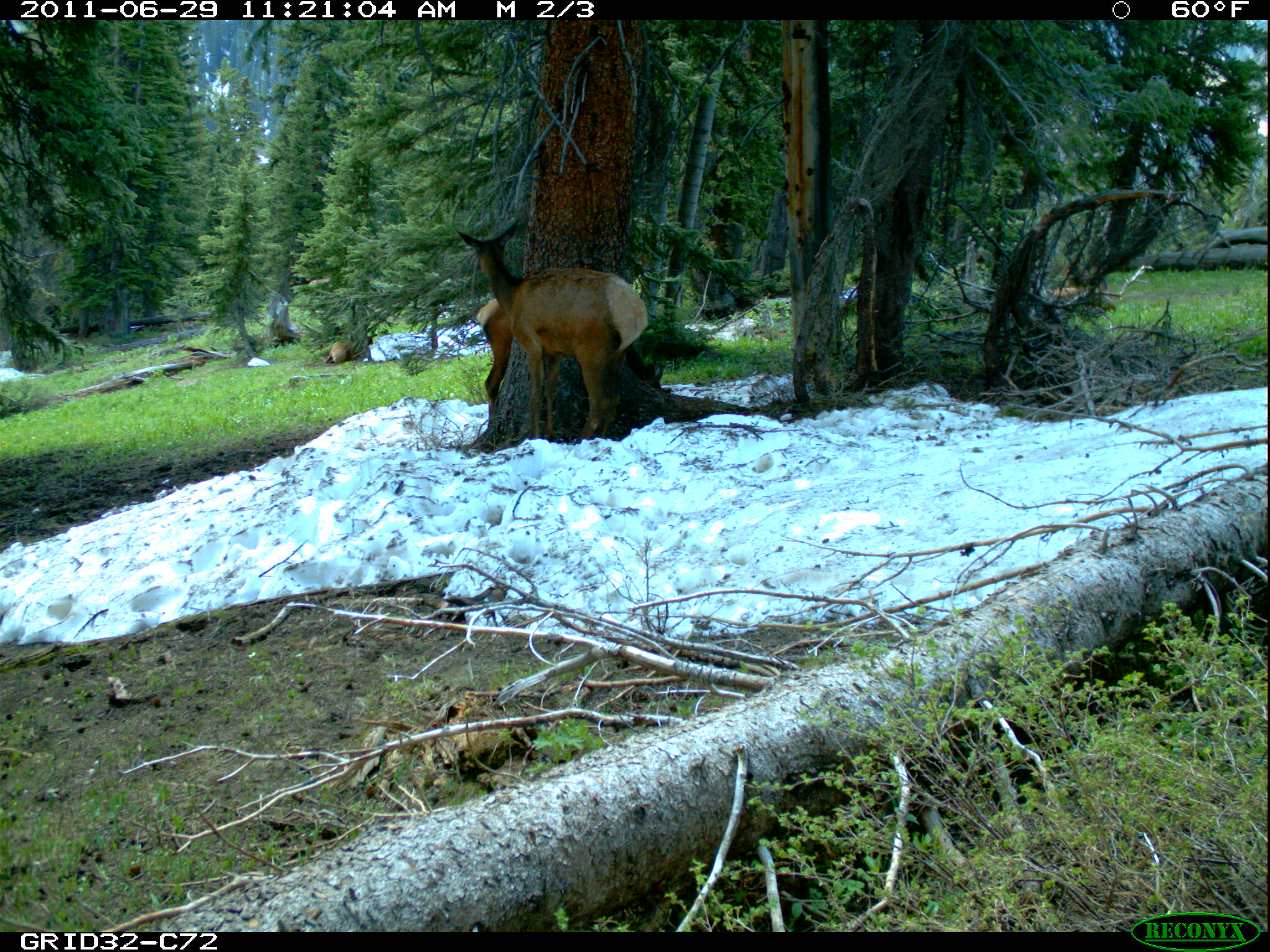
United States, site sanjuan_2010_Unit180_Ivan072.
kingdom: Animalia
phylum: Chordata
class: Mammalia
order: Artiodactyla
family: Cervidae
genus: Cervus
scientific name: Cervus elaphus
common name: red deer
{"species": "Cervus elaphus (red deer)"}